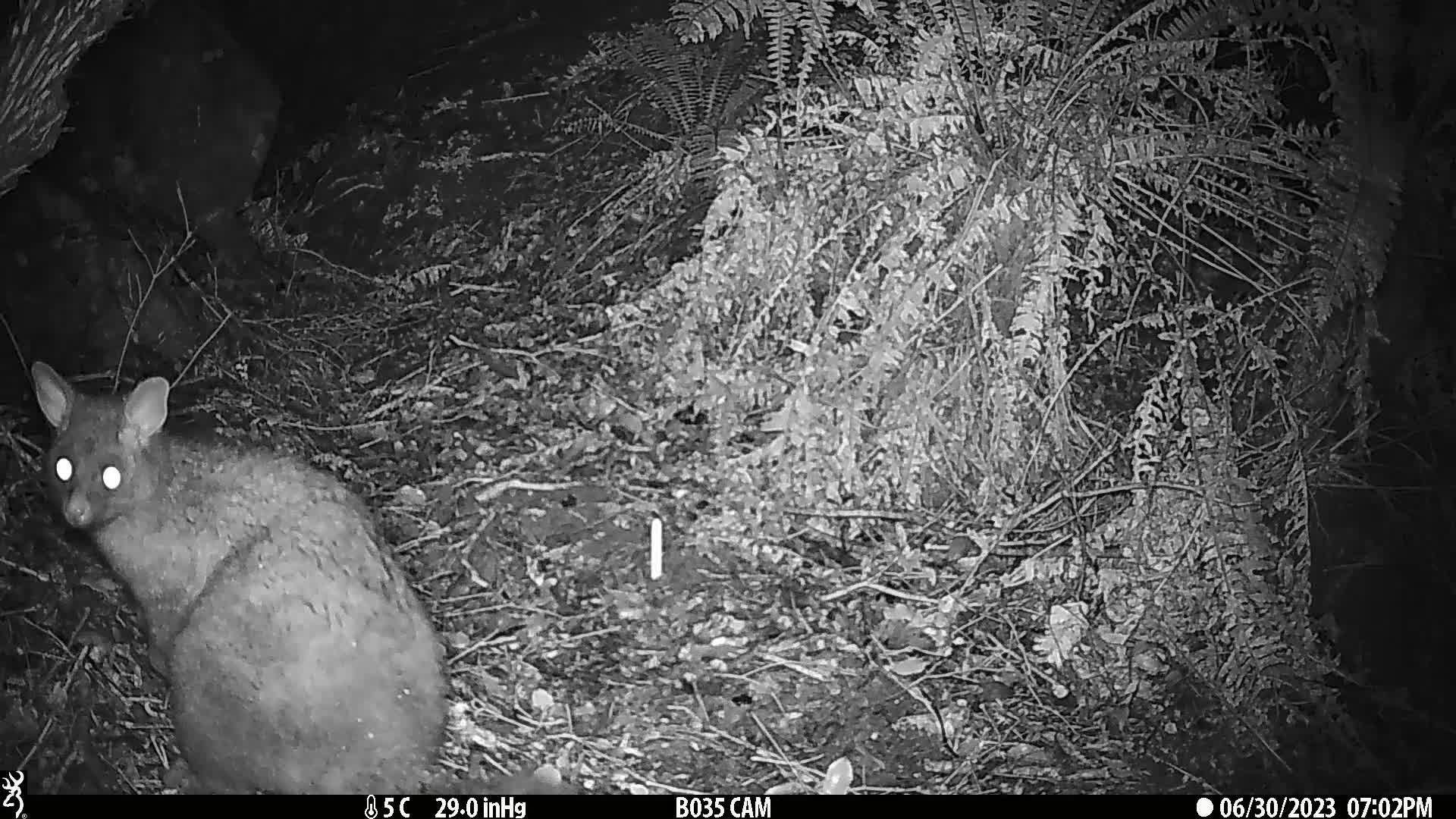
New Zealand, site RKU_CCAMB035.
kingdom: Animalia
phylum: Chordata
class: Mammalia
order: Diprotodontia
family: Phalangeridae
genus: Trichosurus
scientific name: Trichosurus vulpecula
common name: common brushtail possum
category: possum